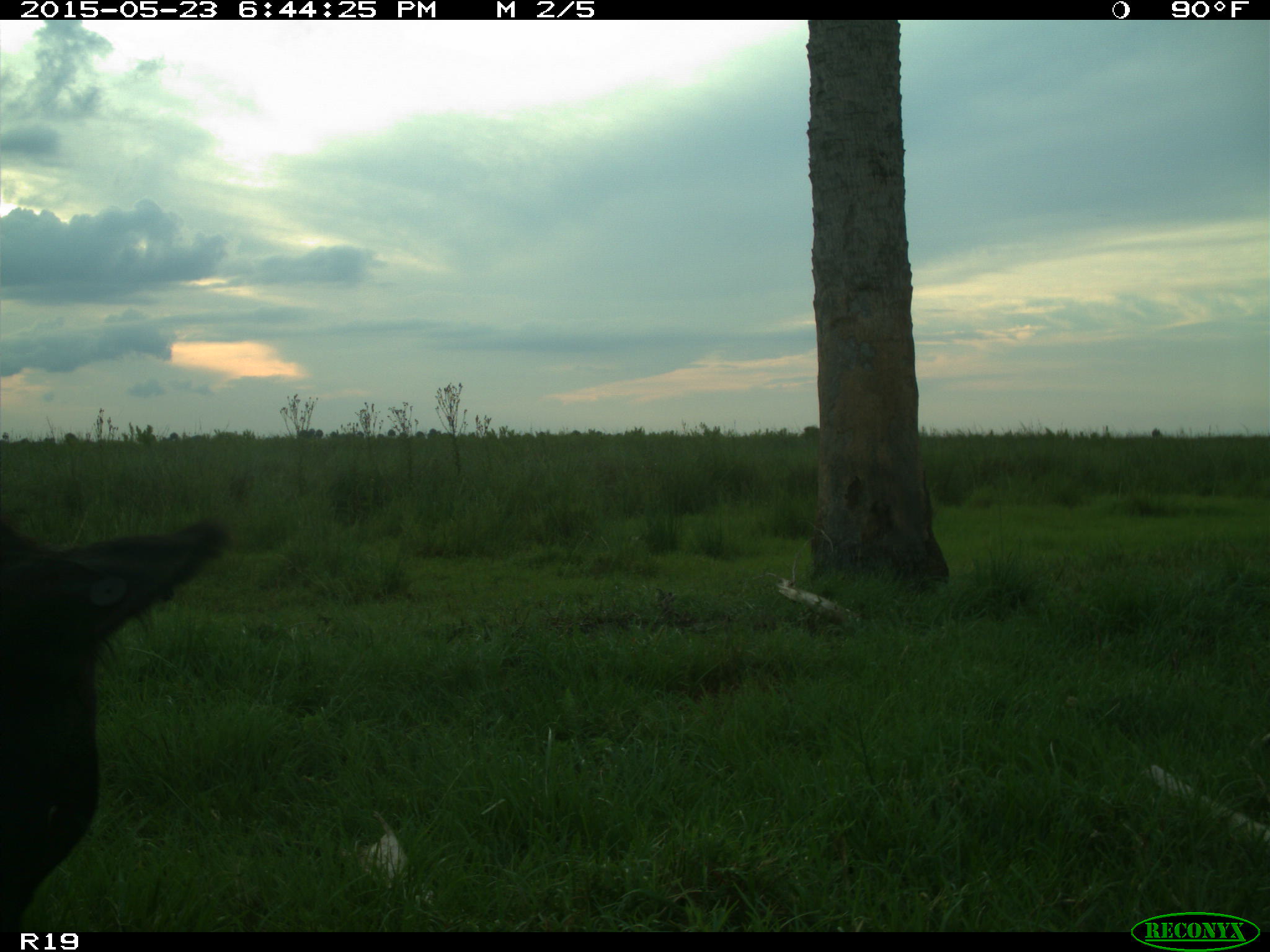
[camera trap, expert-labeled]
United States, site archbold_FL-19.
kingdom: Animalia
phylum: Chordata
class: Mammalia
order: Artiodactyla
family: Bovidae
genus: Bos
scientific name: Bos taurus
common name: domestic cow